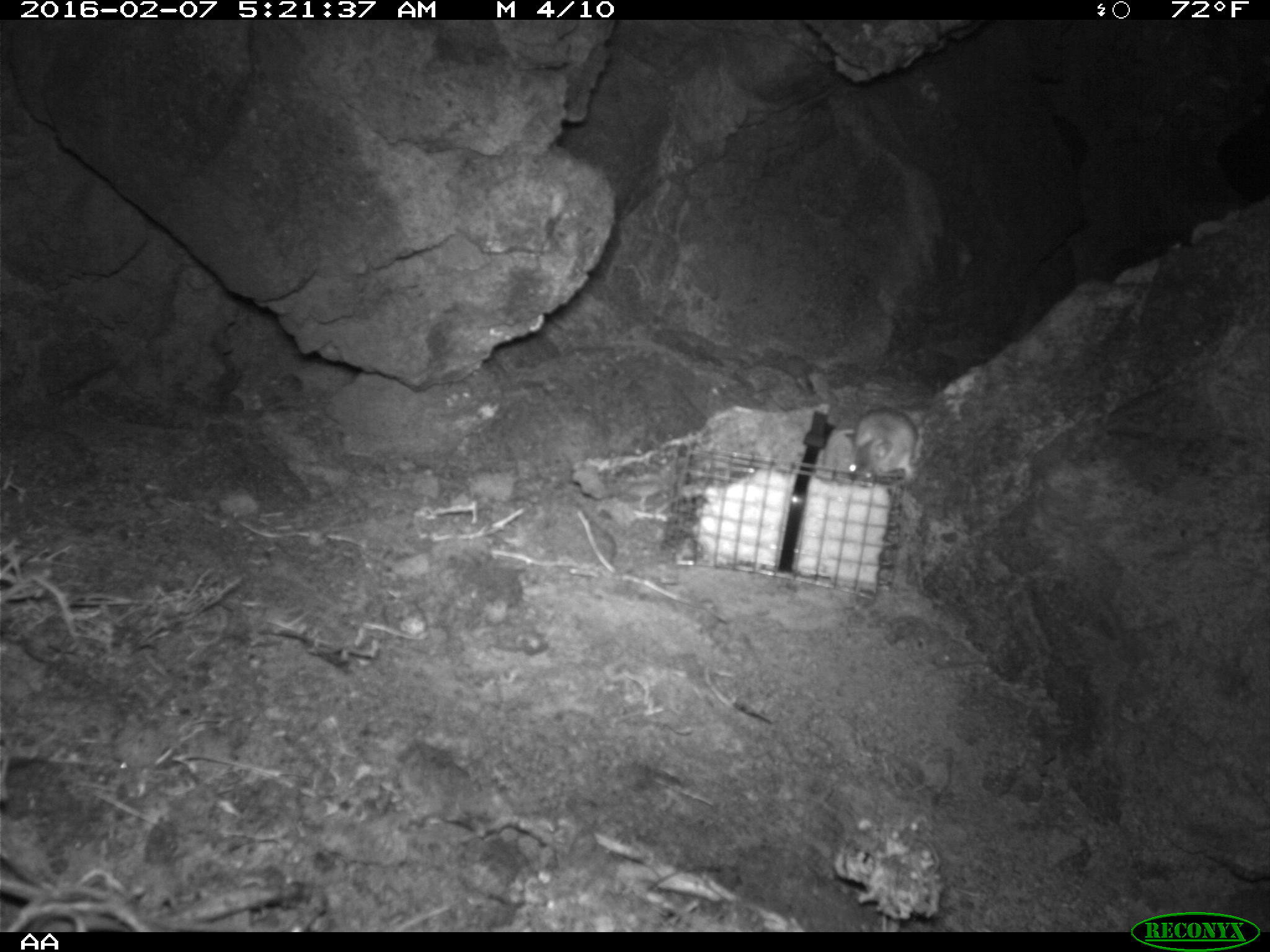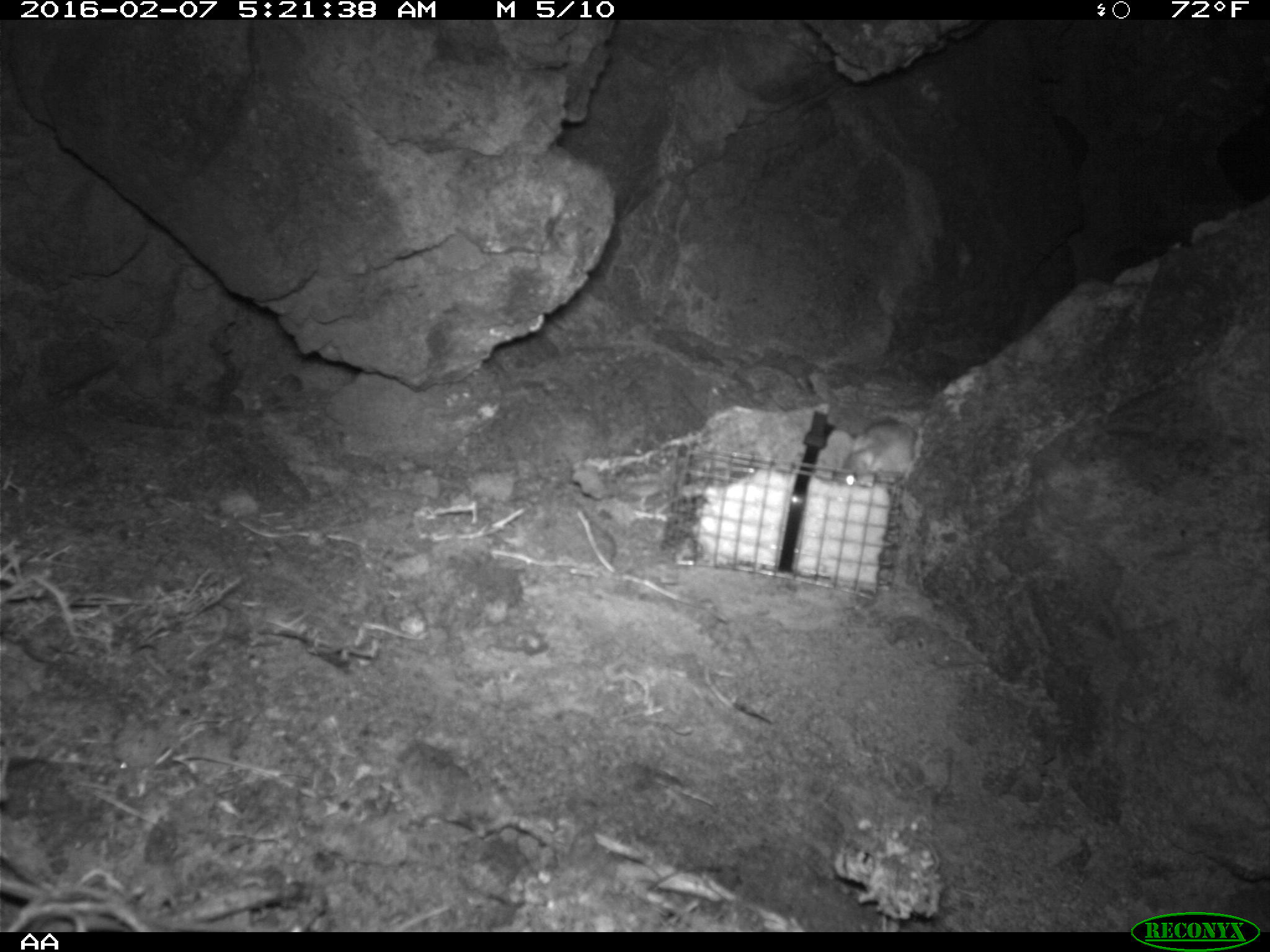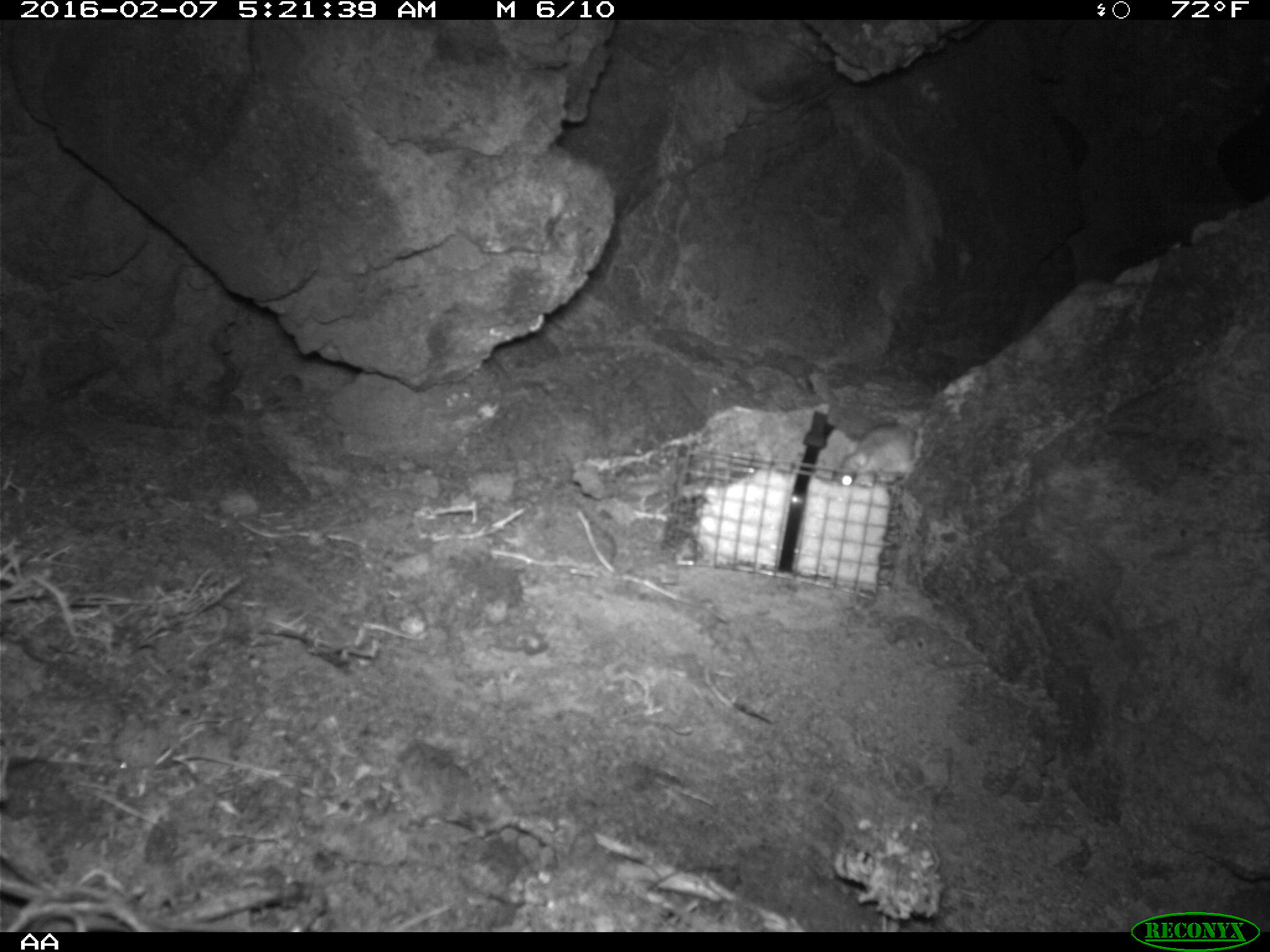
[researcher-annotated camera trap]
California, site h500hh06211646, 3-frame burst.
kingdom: Animalia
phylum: Chordata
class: Mammalia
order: Rodentia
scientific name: Rodentia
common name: rodent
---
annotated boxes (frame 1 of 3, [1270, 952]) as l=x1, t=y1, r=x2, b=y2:
rodent: l=849, t=407, r=919, b=487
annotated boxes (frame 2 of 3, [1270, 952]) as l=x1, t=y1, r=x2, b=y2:
rodent: l=836, t=416, r=918, b=488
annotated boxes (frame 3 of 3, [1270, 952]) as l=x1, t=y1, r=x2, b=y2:
rodent: l=840, t=417, r=920, b=483